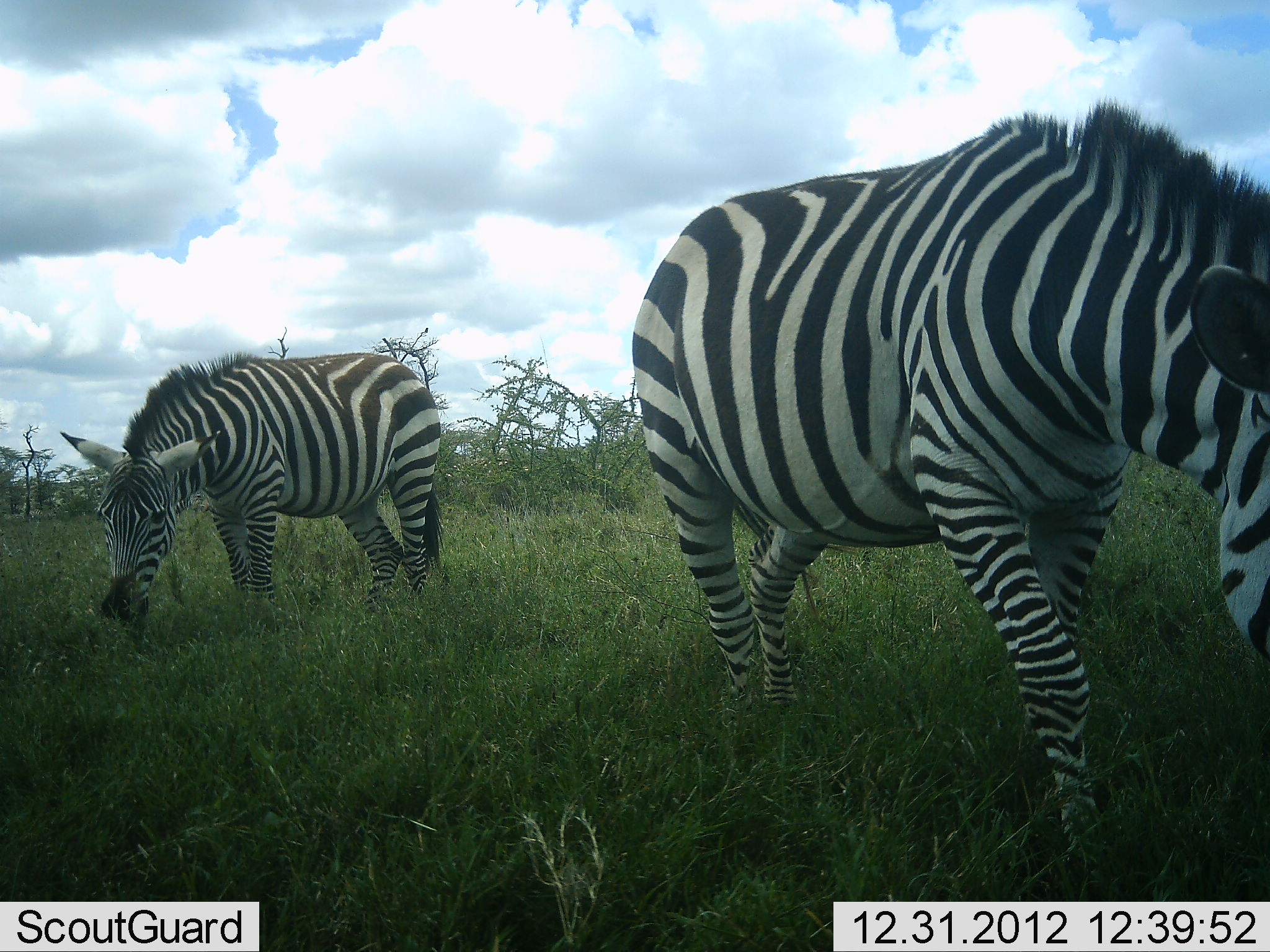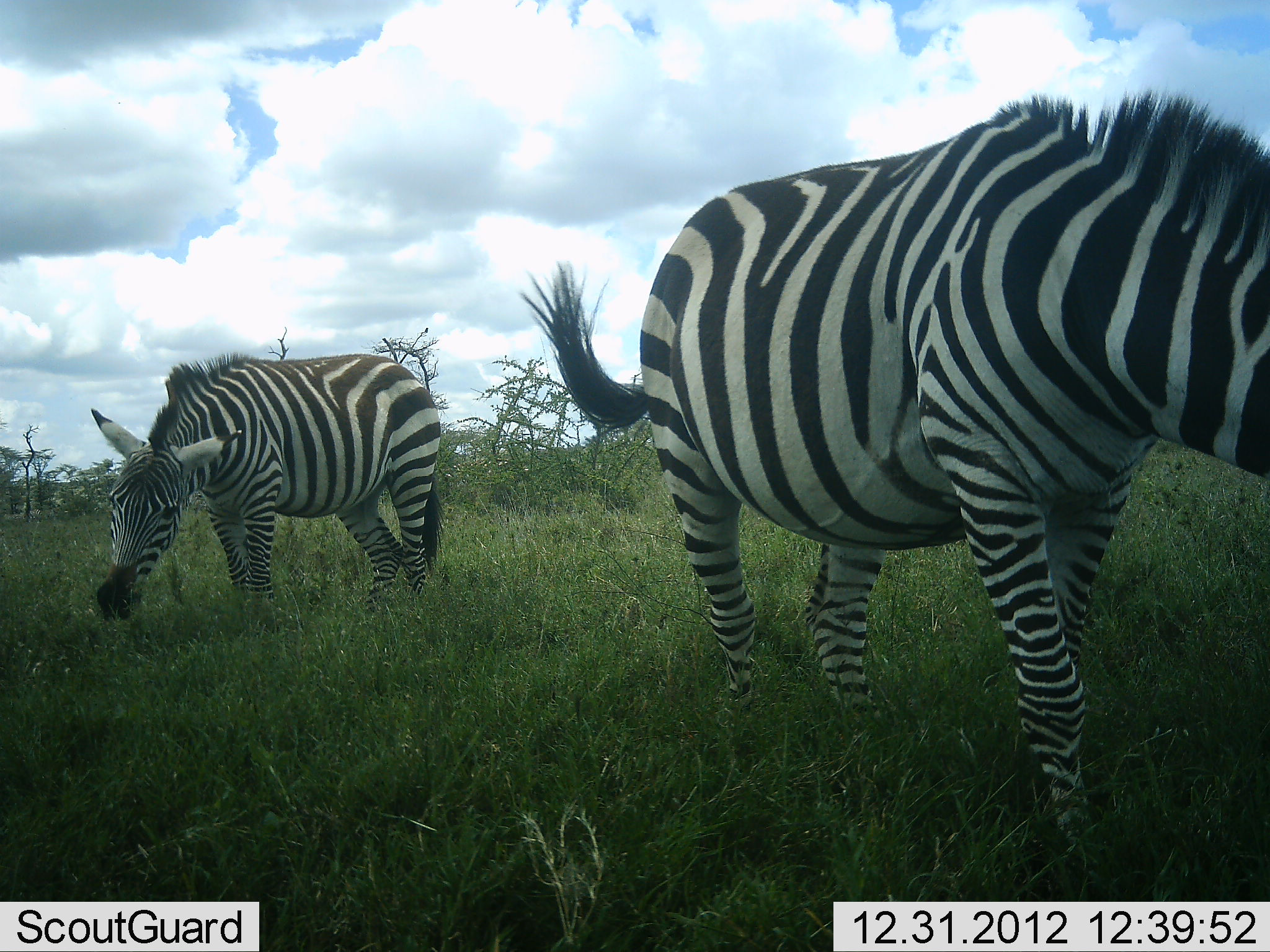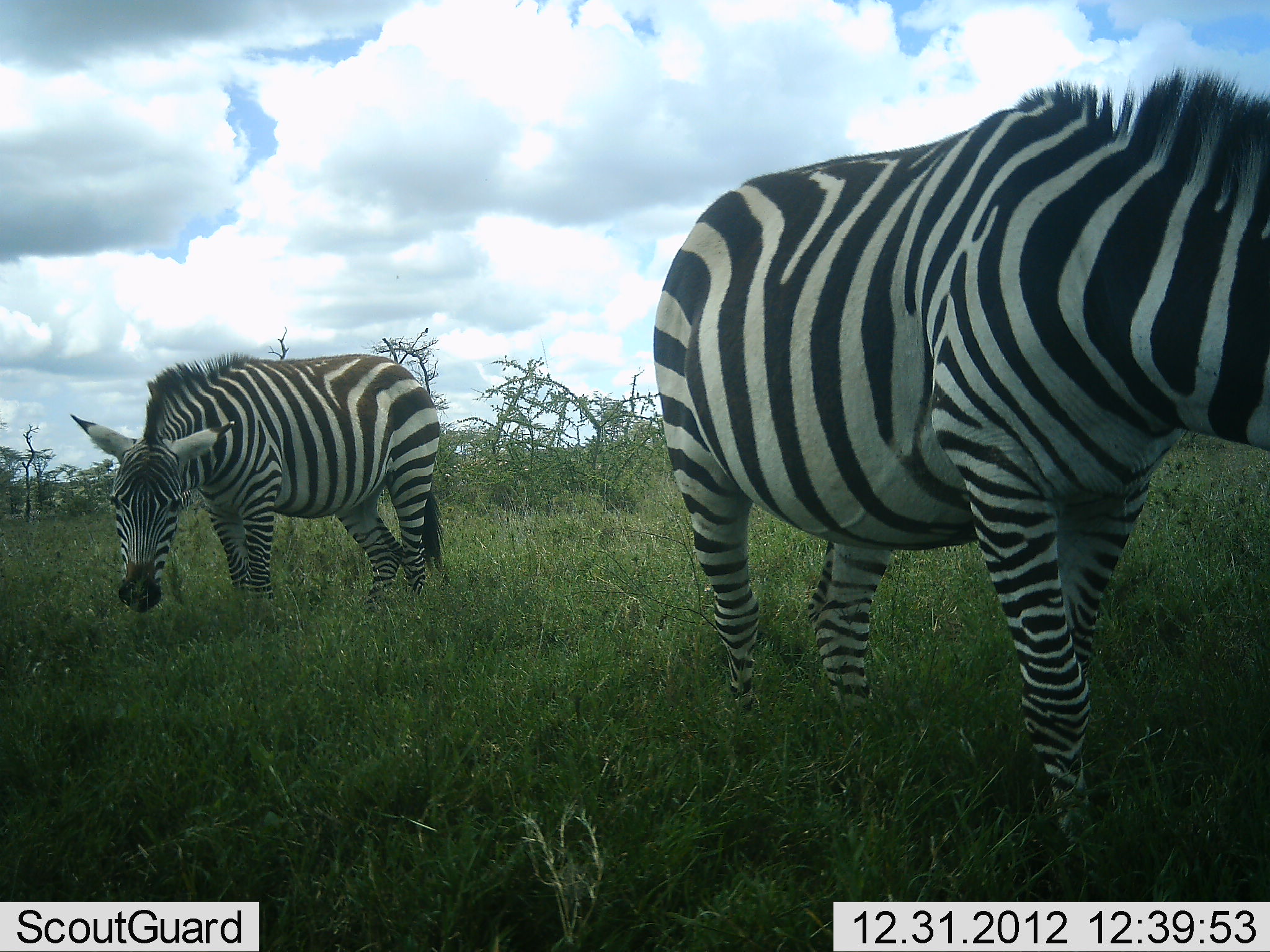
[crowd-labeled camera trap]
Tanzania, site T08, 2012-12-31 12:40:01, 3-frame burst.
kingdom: Animalia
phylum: Chordata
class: Mammalia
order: Perissodactyla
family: Equidae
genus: Equus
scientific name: Equus quagga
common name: plains zebra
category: zebra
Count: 2.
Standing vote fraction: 18%.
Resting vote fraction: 0%.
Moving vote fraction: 3%.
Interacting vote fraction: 3%.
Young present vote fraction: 0%.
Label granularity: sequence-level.